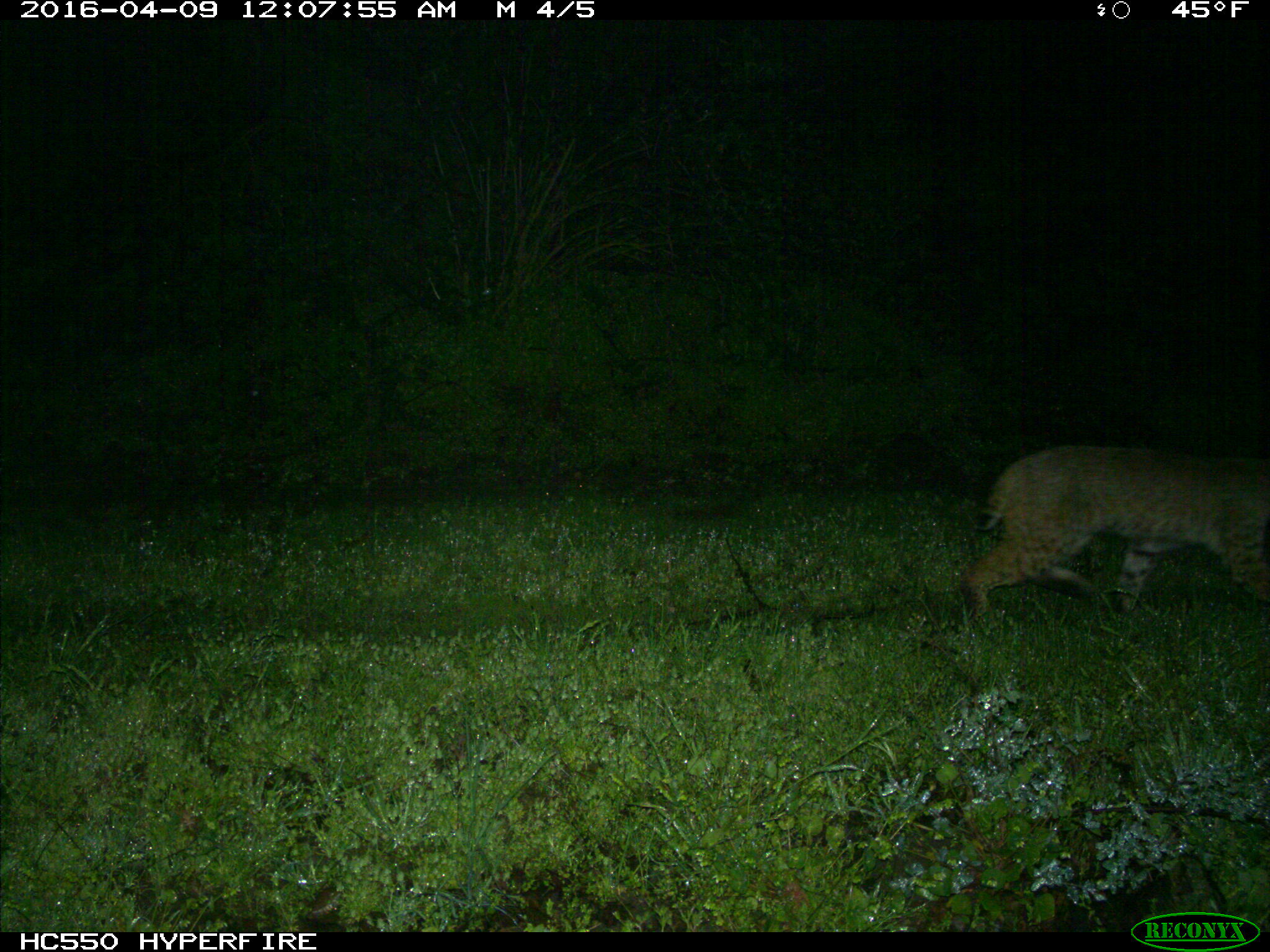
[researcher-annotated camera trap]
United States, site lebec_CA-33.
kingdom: Animalia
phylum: Chordata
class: Mammalia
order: Carnivora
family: Felidae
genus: Lynx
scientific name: Lynx rufus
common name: bobcat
Lynx rufus (bobcat).